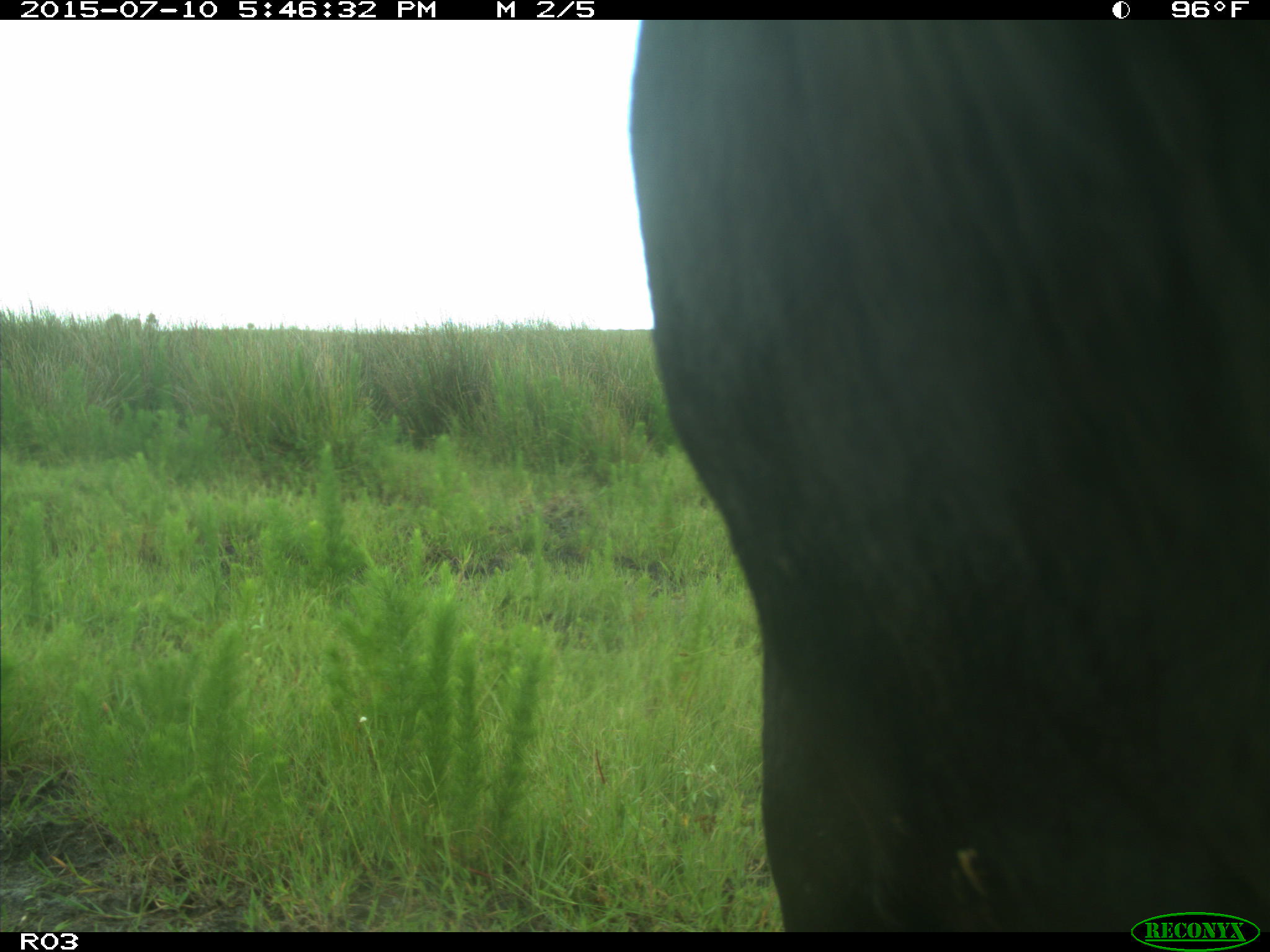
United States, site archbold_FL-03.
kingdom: Animalia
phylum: Chordata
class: Mammalia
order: Artiodactyla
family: Bovidae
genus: Bos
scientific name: Bos taurus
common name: domestic cow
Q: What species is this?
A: Bos taurus (domestic cow).